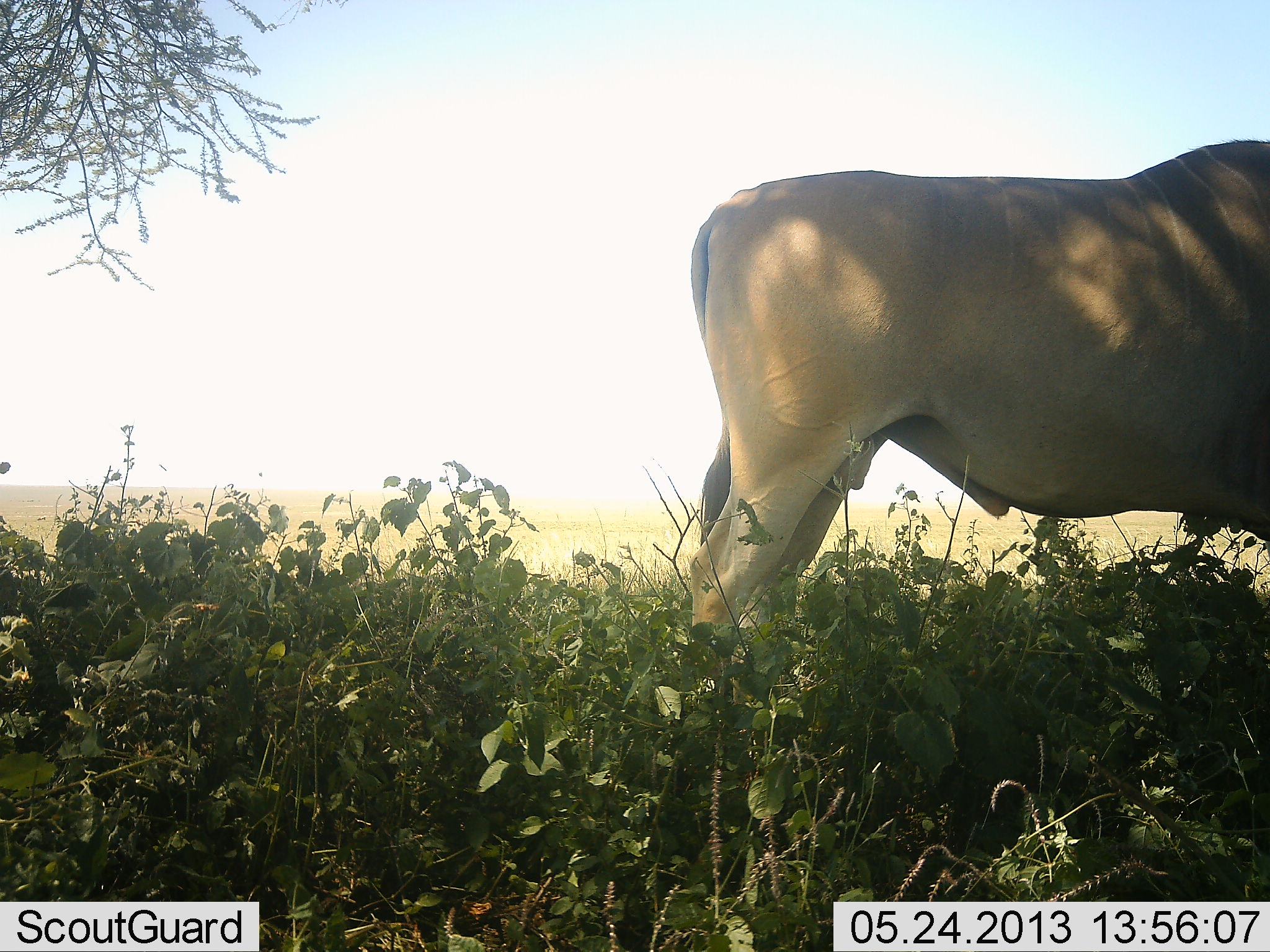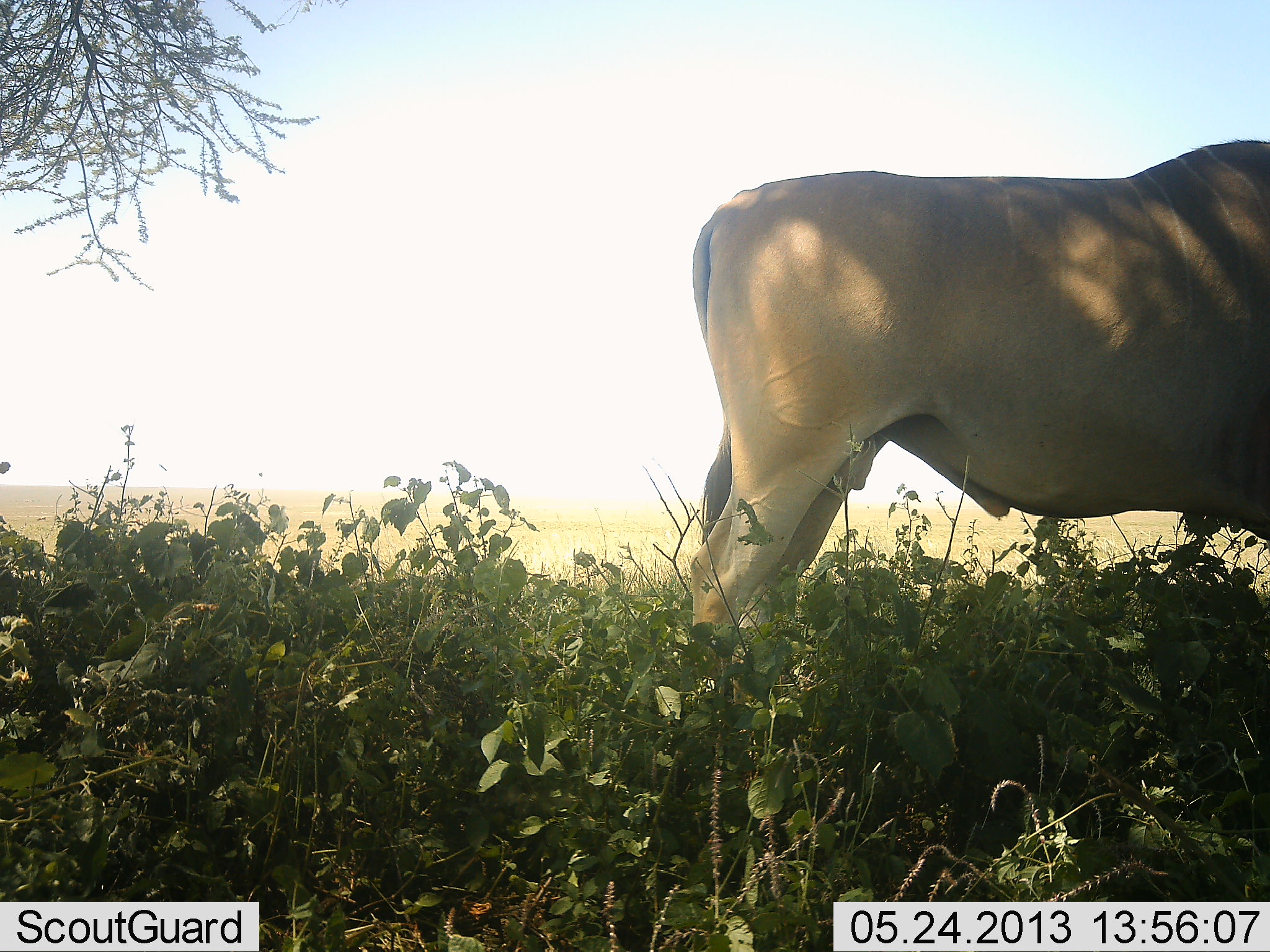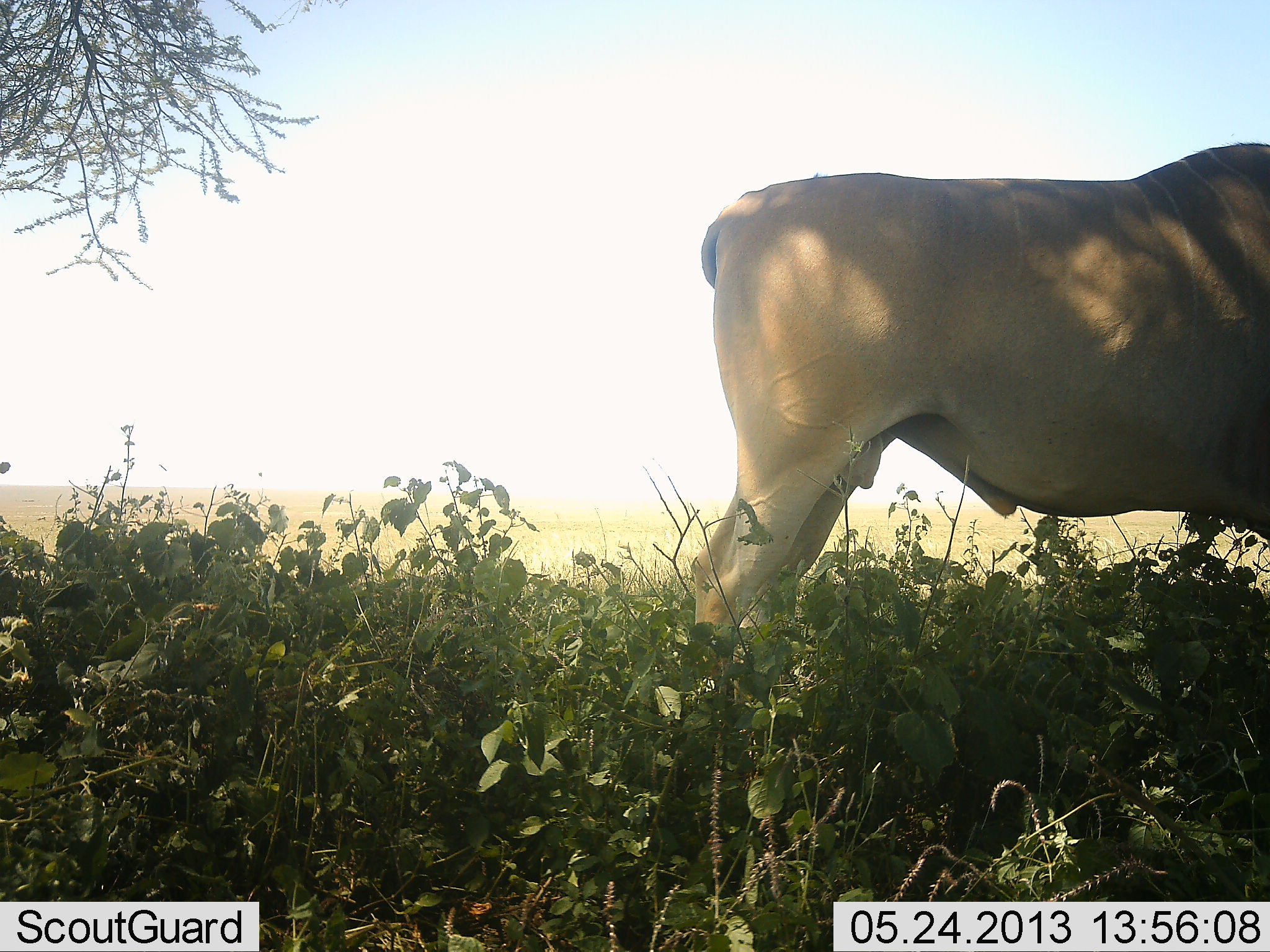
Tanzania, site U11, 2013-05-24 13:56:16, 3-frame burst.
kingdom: Animalia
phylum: Chordata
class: Mammalia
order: Artiodactyla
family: Bovidae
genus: Tragelaphus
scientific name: Tragelaphus oryx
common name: eland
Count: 1.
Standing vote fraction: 100%.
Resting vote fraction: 0%.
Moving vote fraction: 0%.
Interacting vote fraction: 0%.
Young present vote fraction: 0%.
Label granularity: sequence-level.